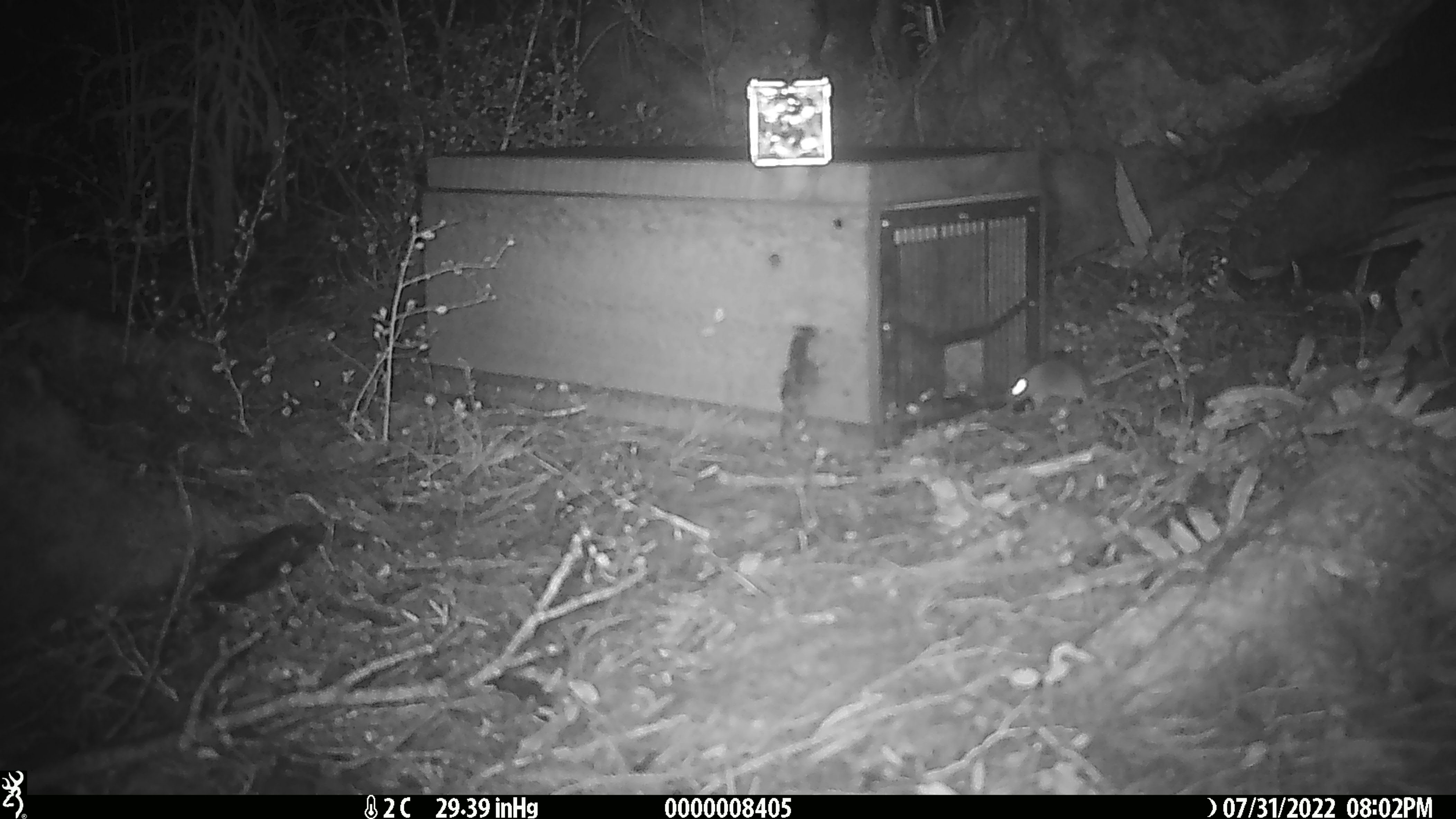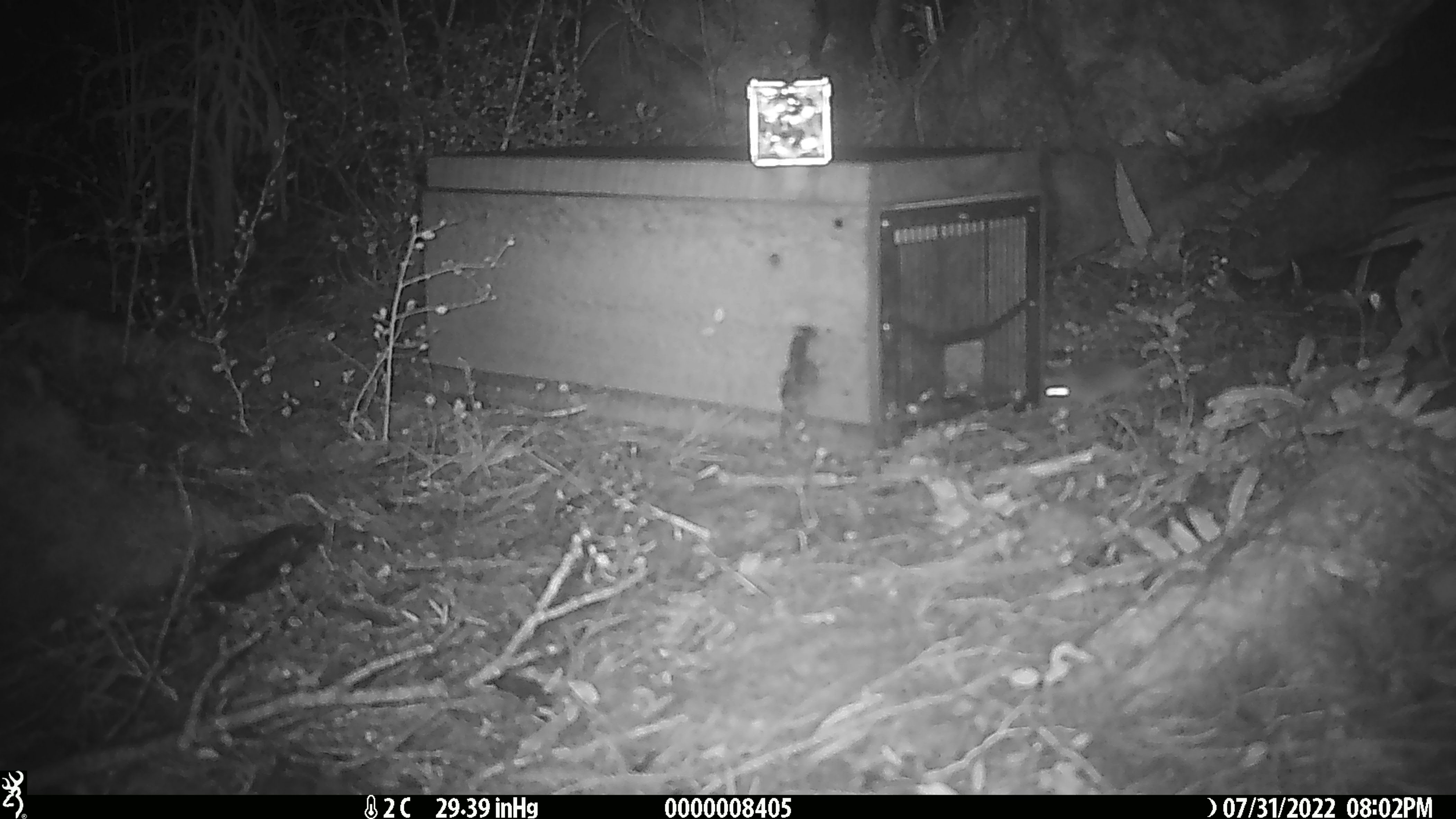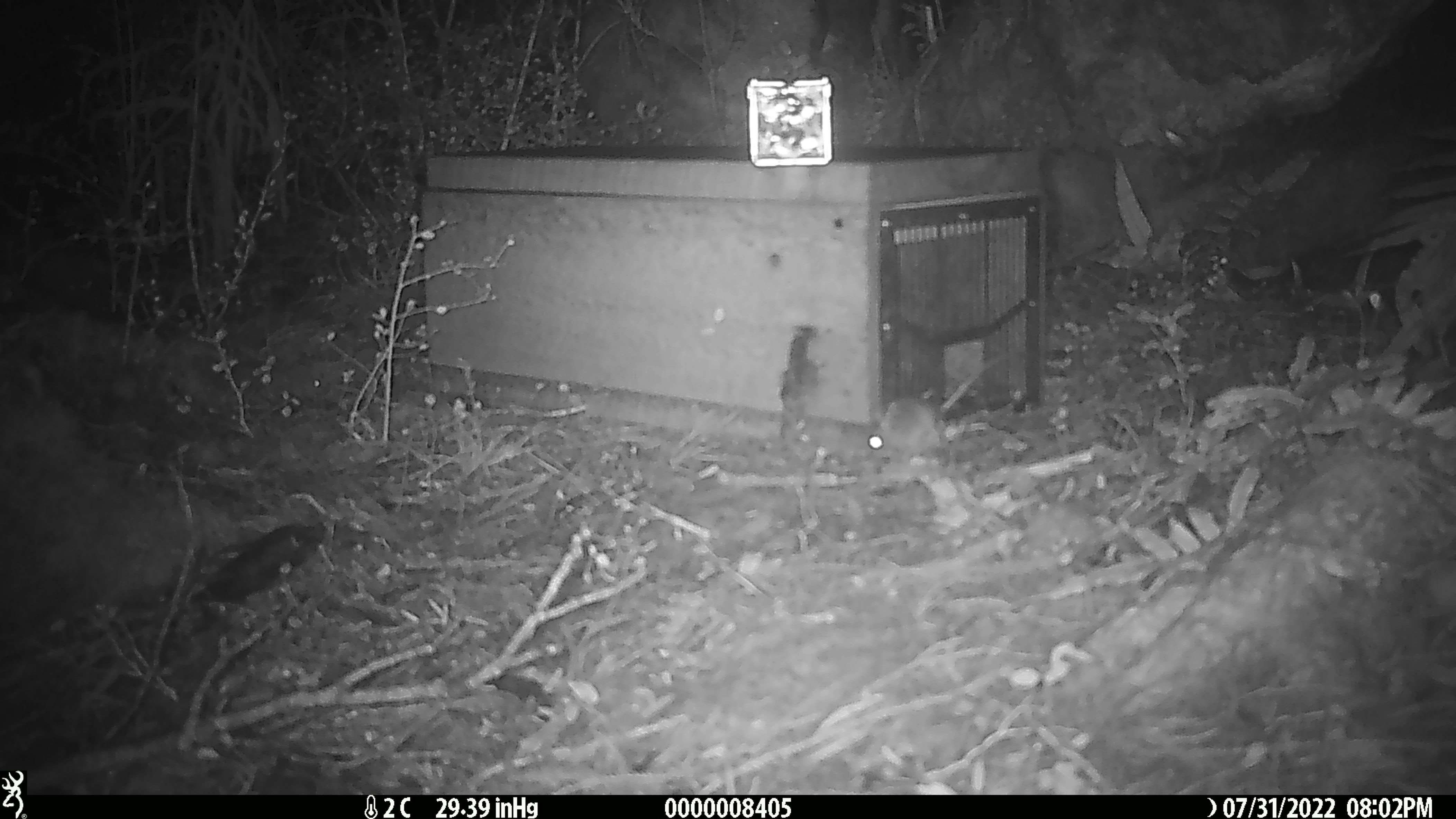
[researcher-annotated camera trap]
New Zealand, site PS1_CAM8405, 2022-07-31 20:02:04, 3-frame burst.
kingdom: Animalia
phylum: Chordata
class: Mammalia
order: Rodentia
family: Muridae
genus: Mus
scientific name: Mus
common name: mouse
Mouse (Mus).